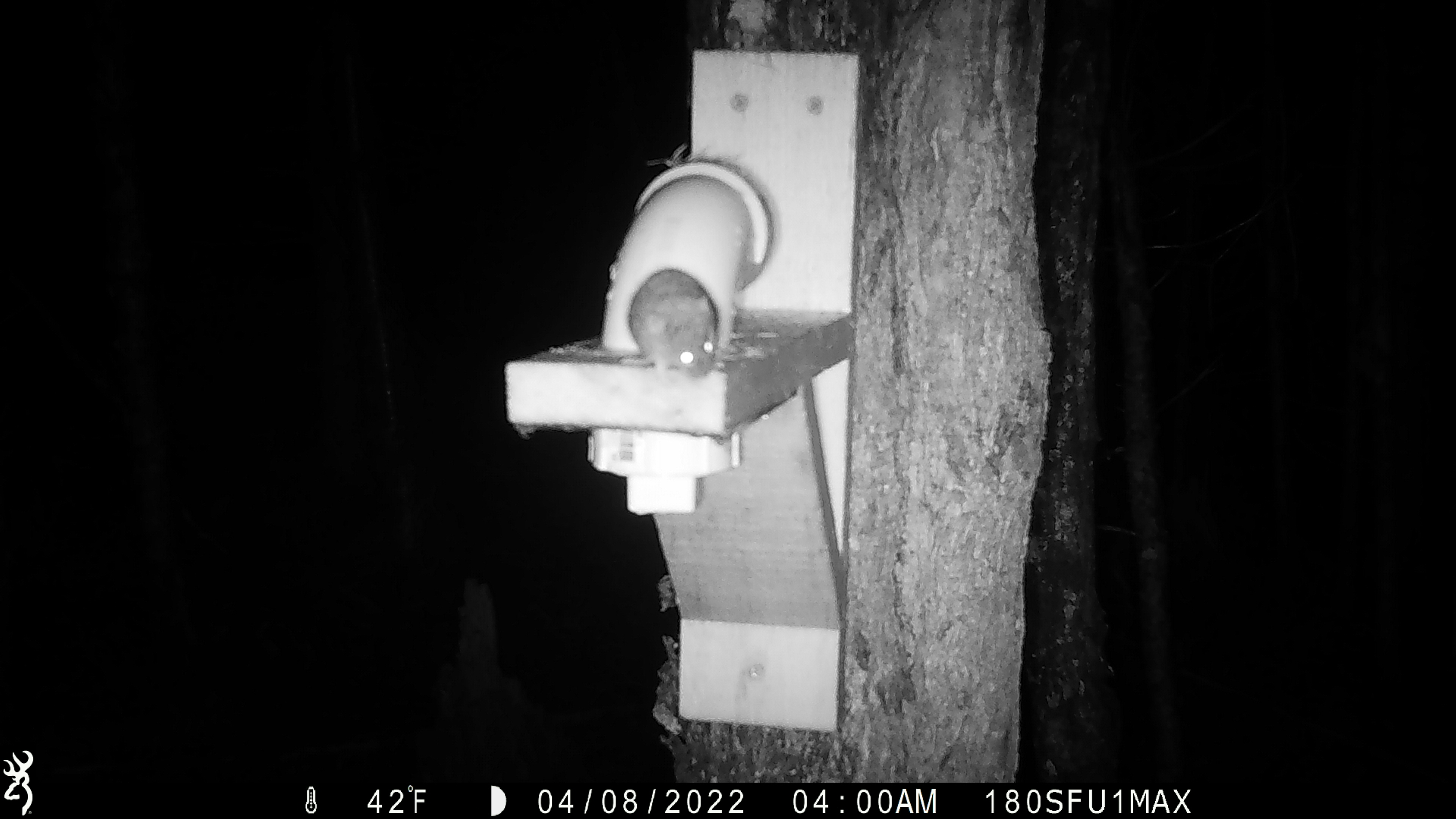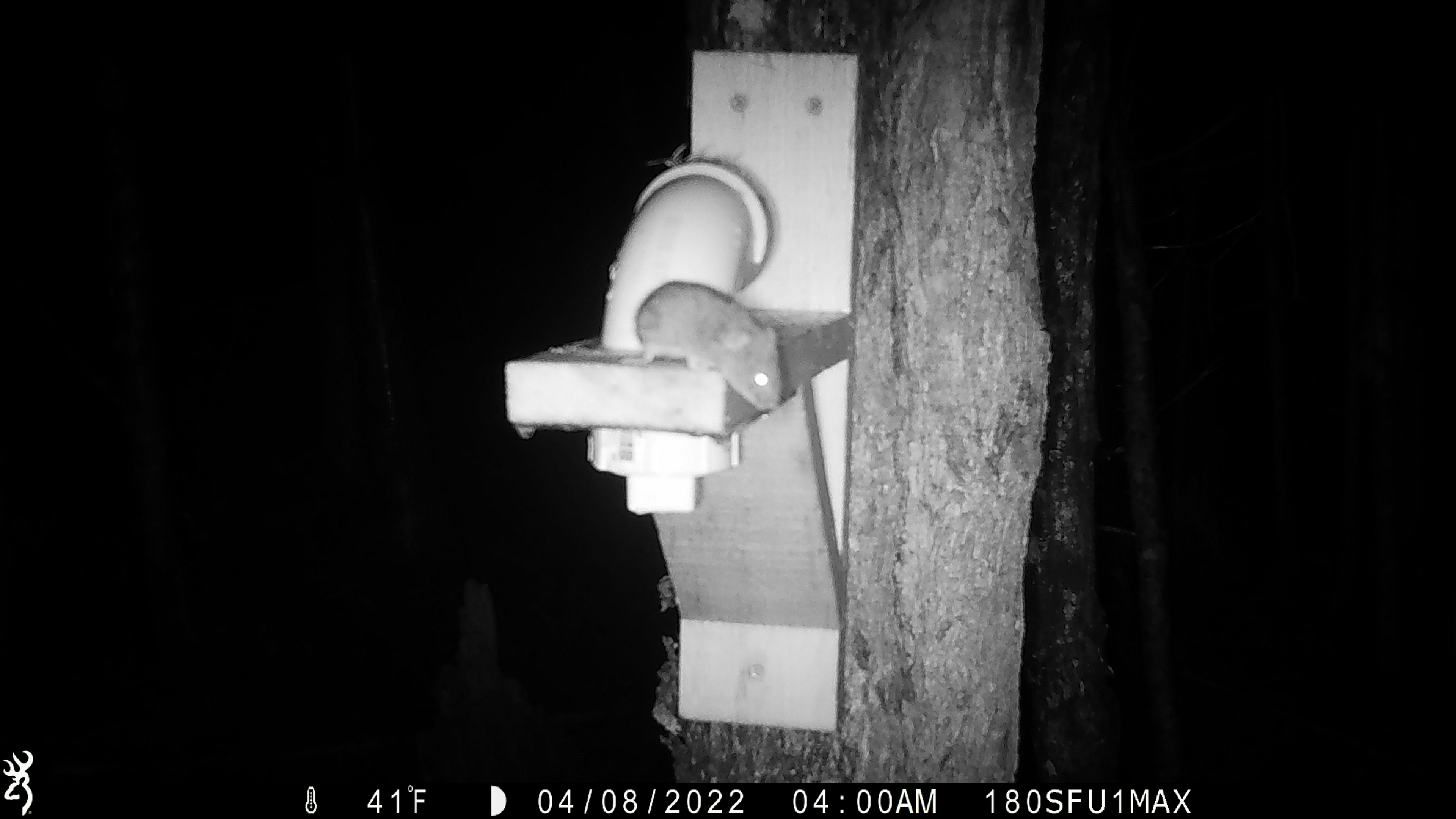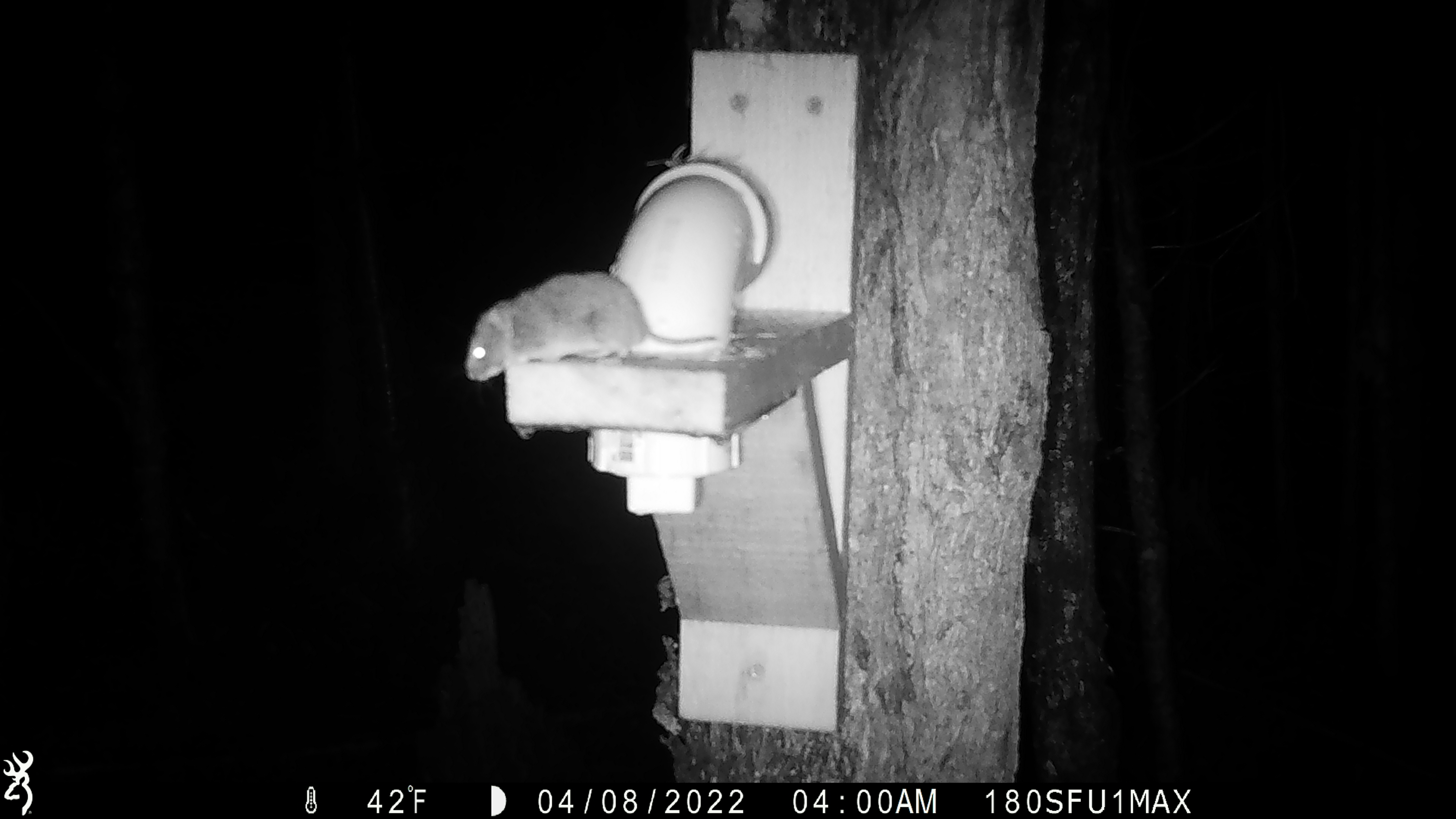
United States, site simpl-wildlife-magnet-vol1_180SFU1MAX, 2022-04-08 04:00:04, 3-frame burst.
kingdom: Animalia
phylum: Chordata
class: Mammalia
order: Rodentia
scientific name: Rodentia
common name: mouse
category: mouse sp.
Mouse sp. (mouse) (Rodentia).